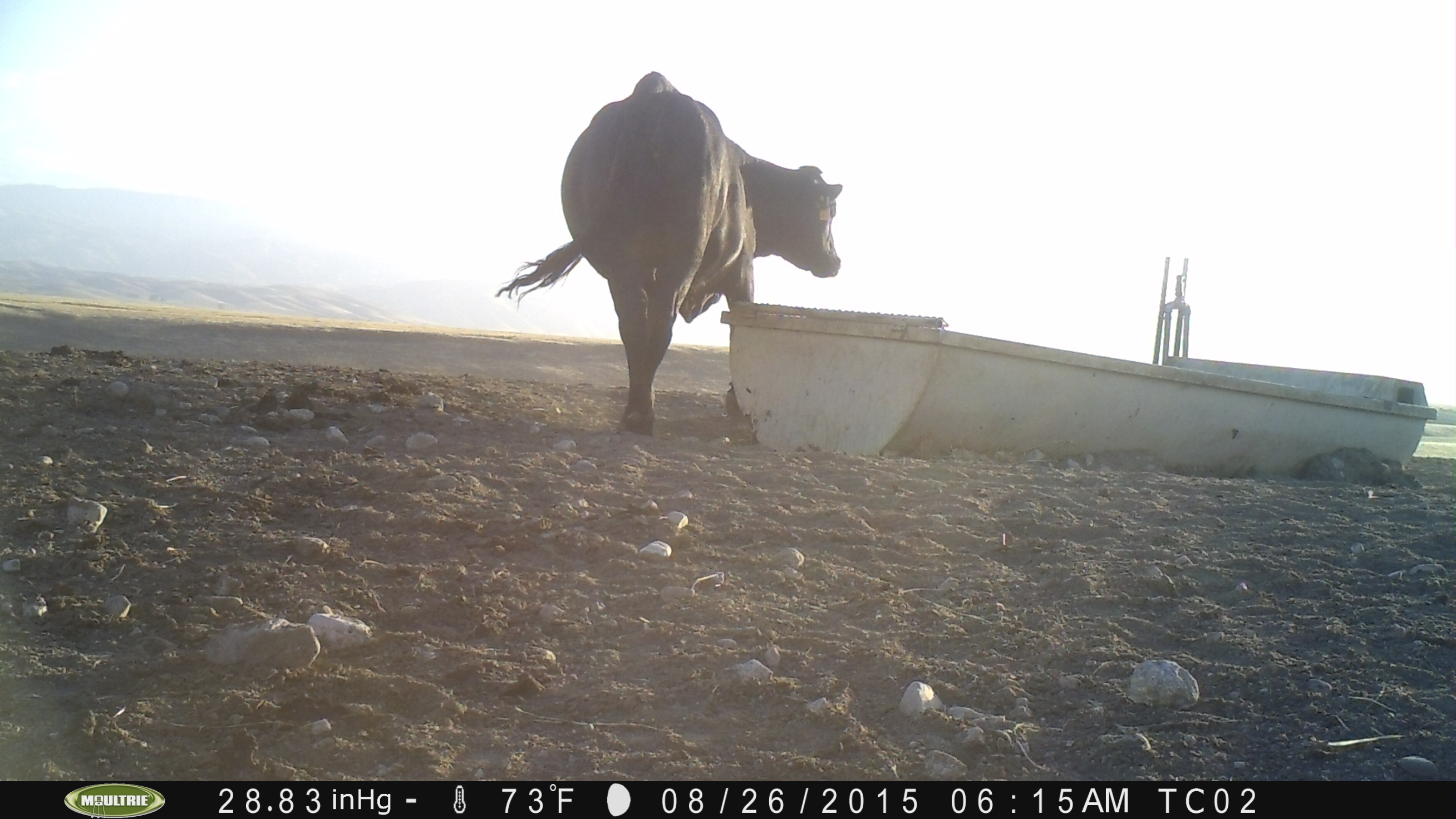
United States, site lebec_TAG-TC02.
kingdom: Animalia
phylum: Chordata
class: Mammalia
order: Artiodactyla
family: Bovidae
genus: Bos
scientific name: Bos taurus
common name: domestic cow